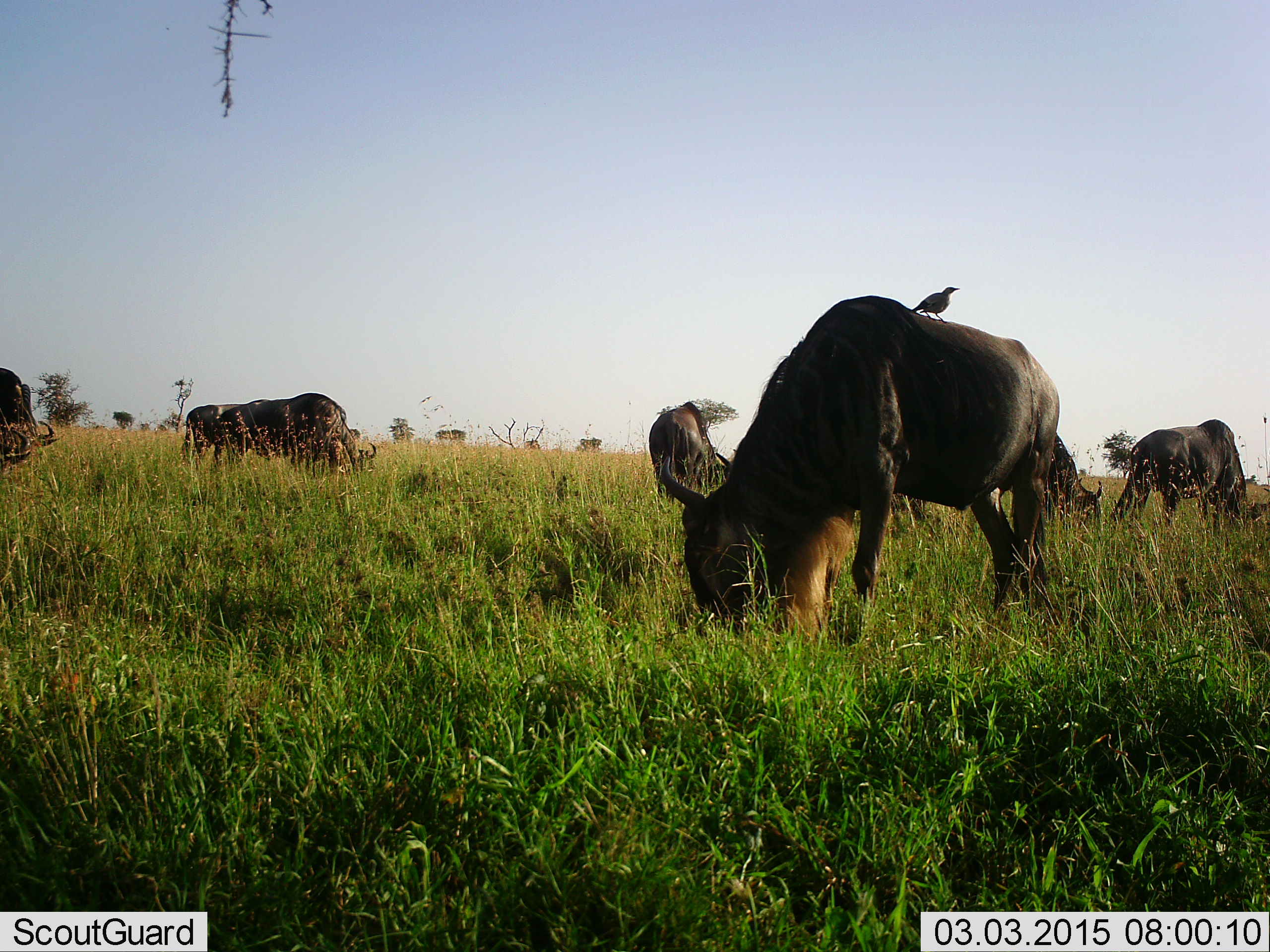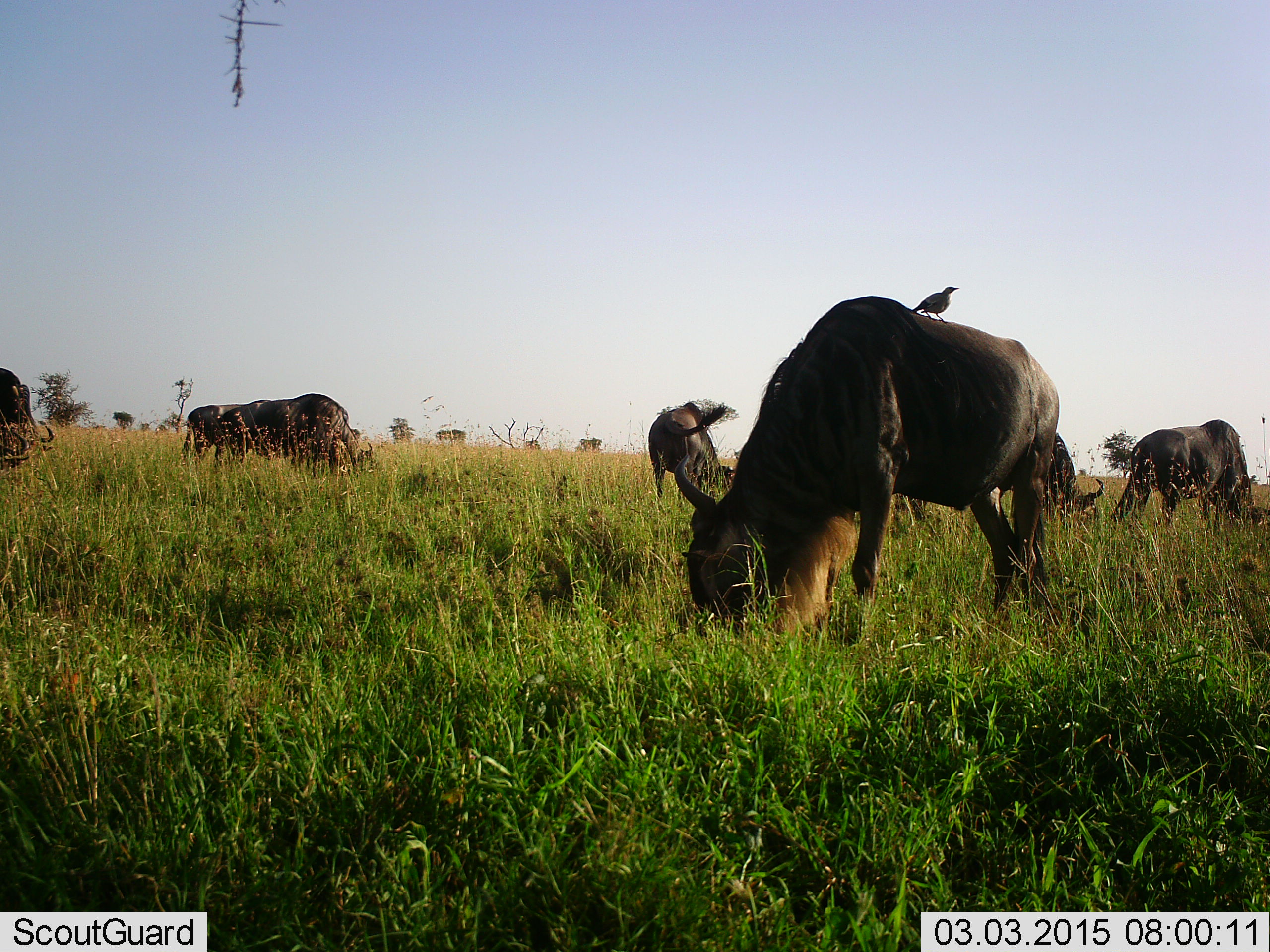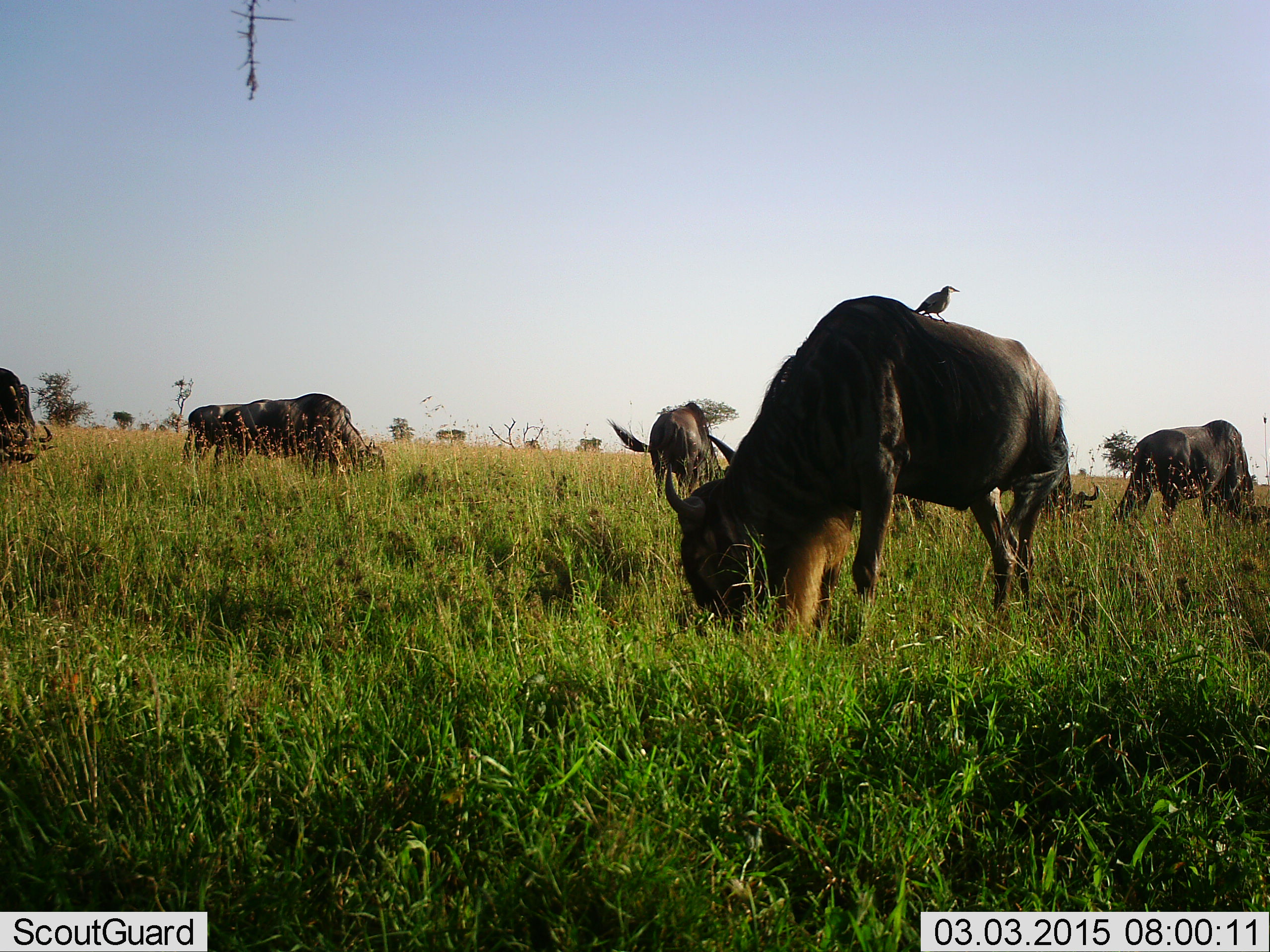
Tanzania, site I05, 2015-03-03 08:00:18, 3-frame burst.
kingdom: Animalia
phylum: Chordata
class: Aves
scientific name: Aves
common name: bird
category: otherbird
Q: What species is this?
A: Otherbird (bird) (Aves).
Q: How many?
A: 1.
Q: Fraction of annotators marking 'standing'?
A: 73%.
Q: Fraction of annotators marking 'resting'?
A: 36%.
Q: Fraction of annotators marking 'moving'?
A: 0%.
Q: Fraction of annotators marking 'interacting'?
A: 9%.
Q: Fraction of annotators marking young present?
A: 0%.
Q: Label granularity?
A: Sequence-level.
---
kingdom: Animalia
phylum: Chordata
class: Mammalia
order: Artiodactyla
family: Bovidae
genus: Connochaetes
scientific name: Connochaetes taurinus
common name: blue wildebeest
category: wildebeest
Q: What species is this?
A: Wildebeest (blue wildebeest) (Connochaetes taurinus).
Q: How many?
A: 7.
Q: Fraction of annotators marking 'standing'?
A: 47%.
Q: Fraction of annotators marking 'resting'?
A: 5%.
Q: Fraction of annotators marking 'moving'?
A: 5%.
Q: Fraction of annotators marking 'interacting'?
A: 0%.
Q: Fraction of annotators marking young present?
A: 0%.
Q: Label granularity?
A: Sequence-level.